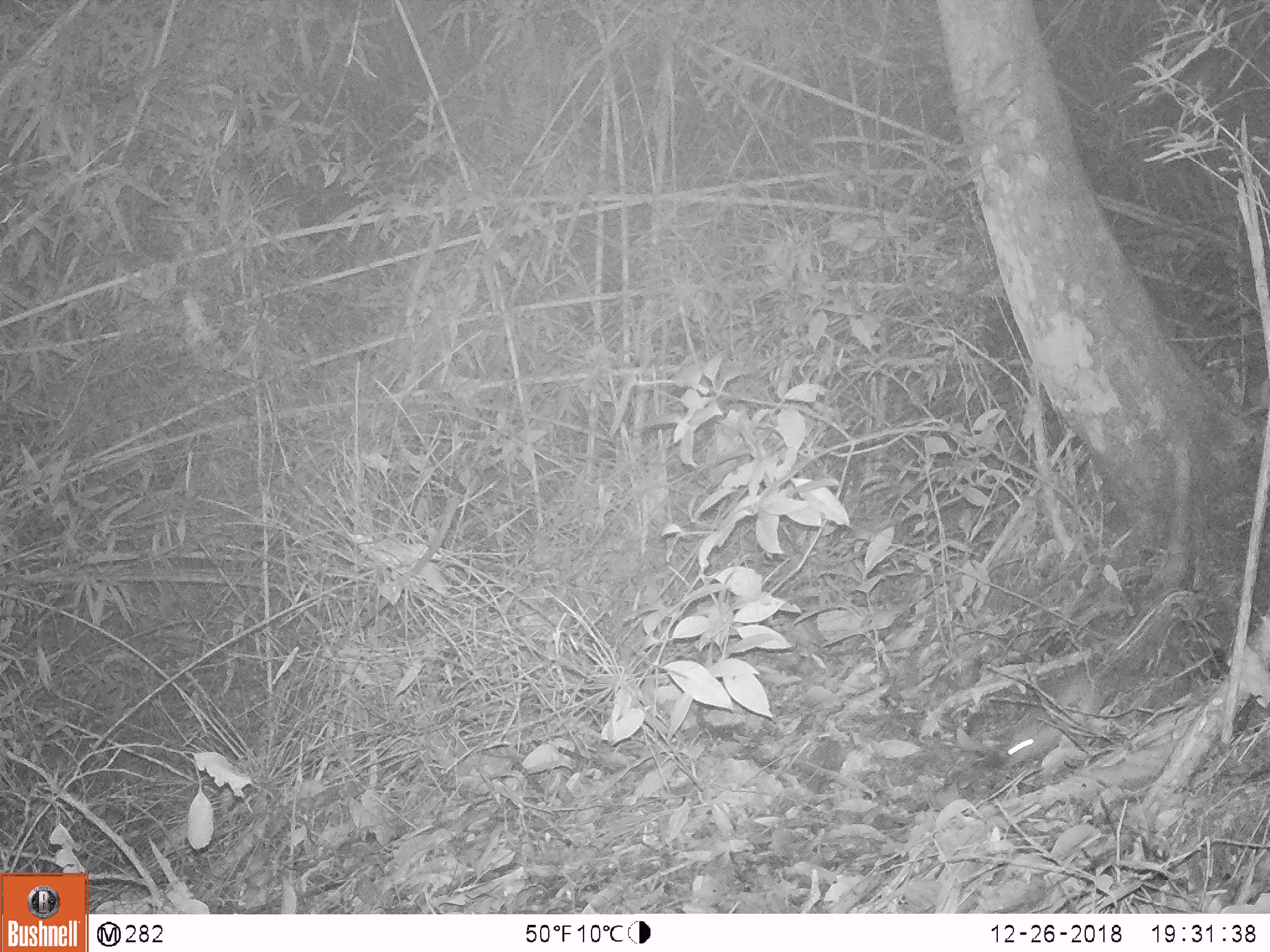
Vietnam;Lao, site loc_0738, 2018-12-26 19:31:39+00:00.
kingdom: Animalia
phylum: Chordata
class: Mammalia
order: Rodentia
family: Muridae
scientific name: Muridae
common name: old-world mice and rats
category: unidentified murid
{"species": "unidentified murid (old-world mice and rats) (Muridae)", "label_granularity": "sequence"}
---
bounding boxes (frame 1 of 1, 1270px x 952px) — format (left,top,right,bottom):
unidentified murid: (996,585,1201,772)